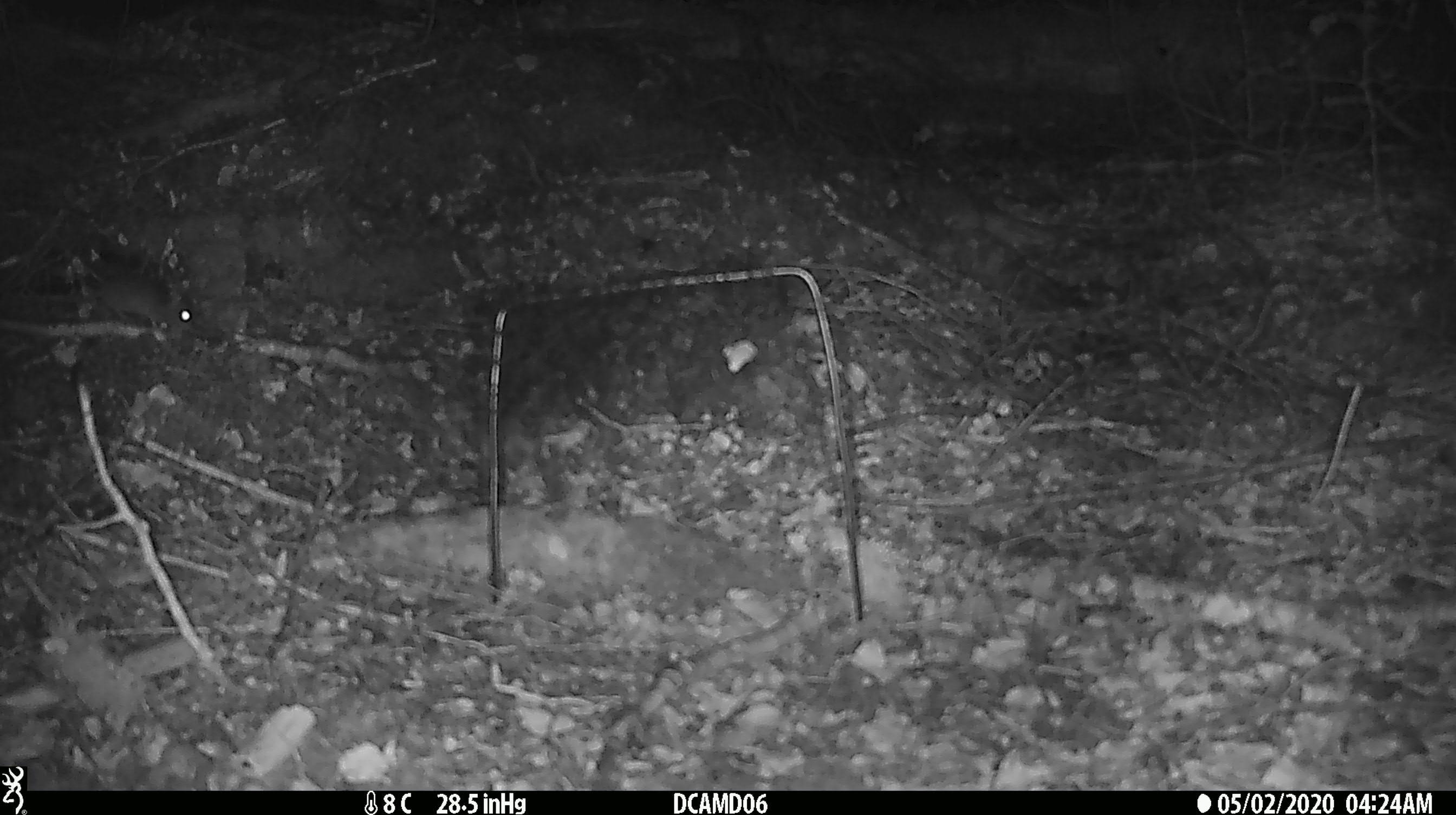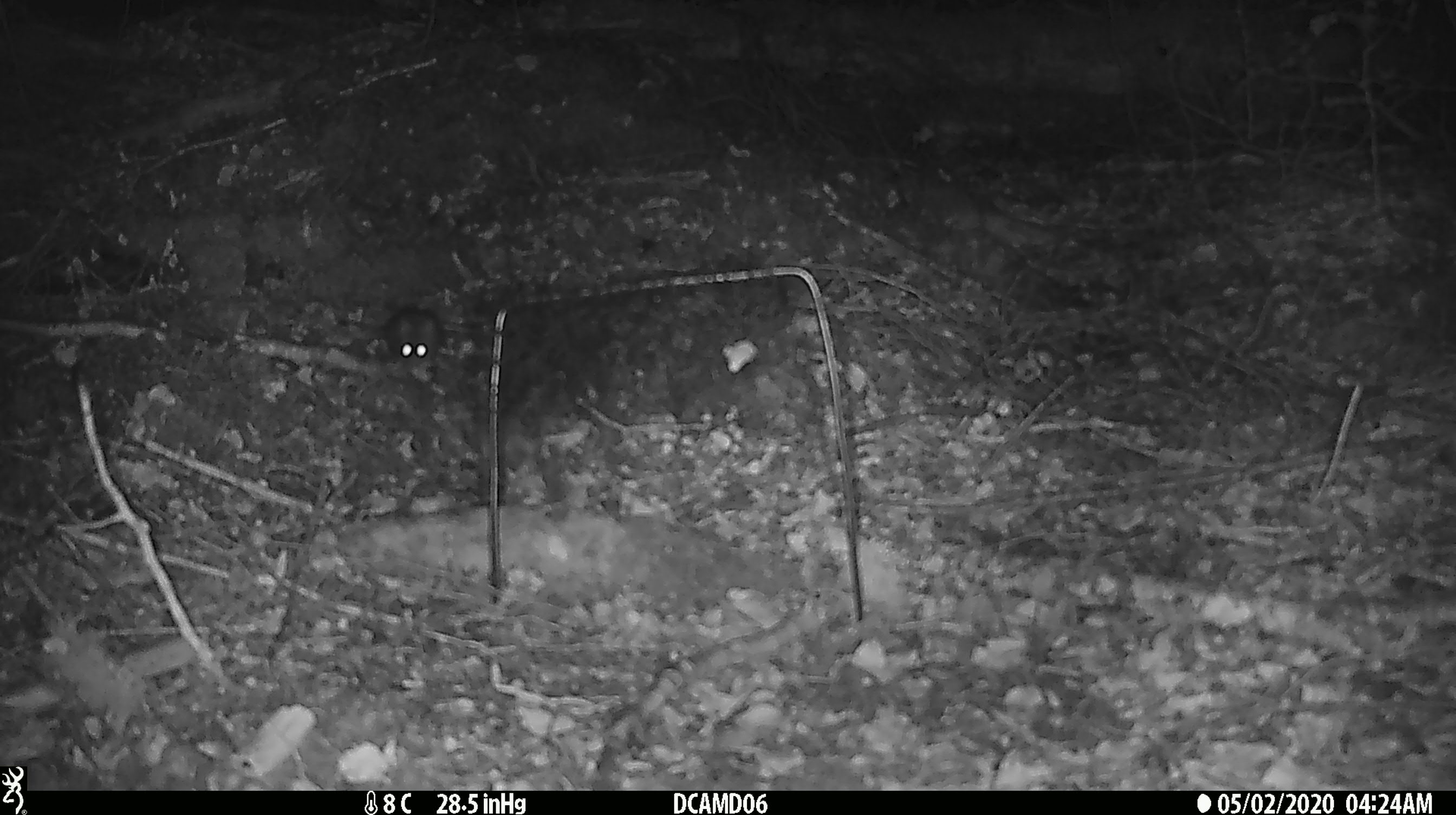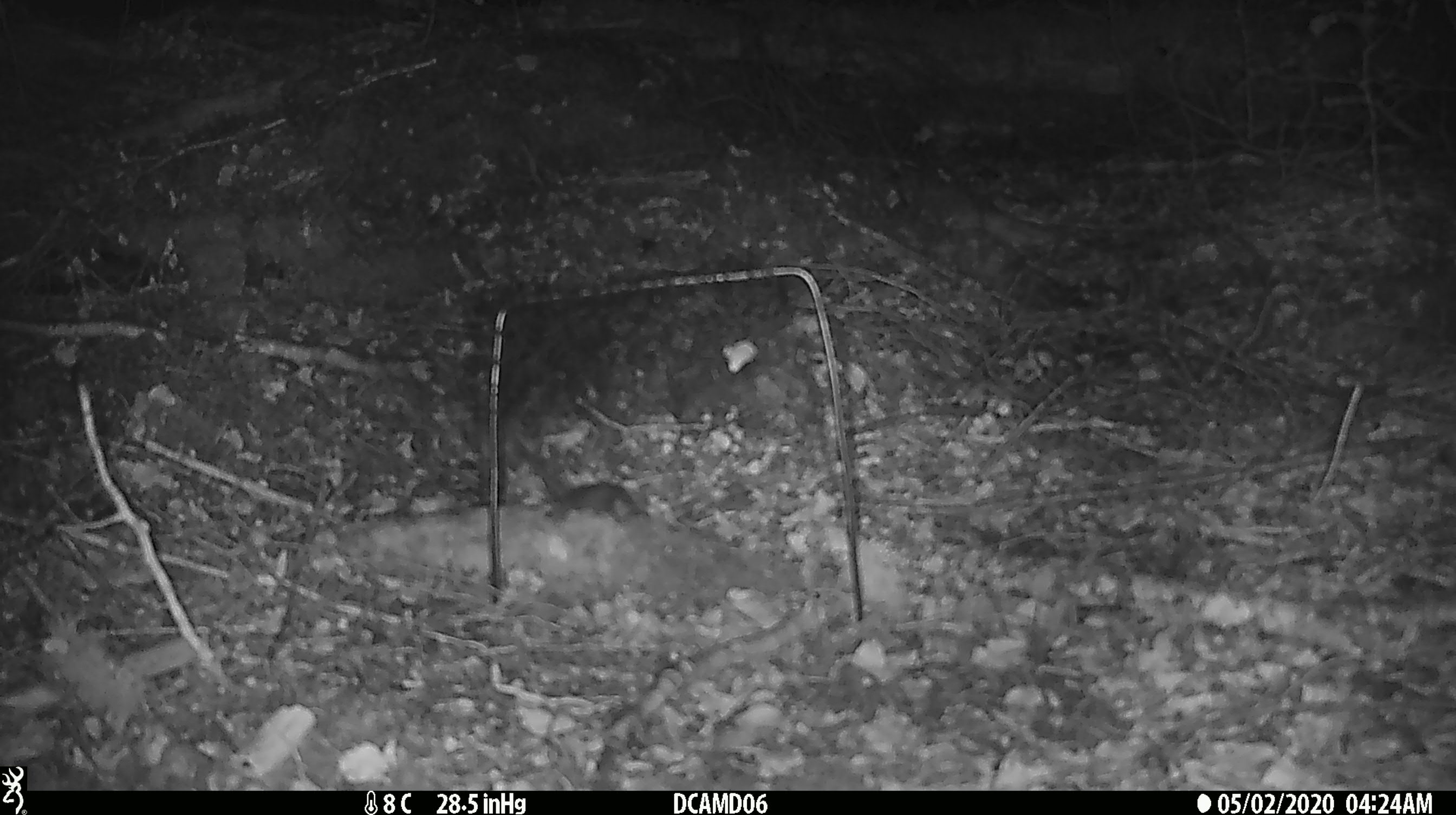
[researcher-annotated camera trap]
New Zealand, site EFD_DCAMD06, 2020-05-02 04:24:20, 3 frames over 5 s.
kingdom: Animalia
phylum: Chordata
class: Mammalia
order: Rodentia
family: Muridae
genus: Mus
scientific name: Mus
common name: mouse